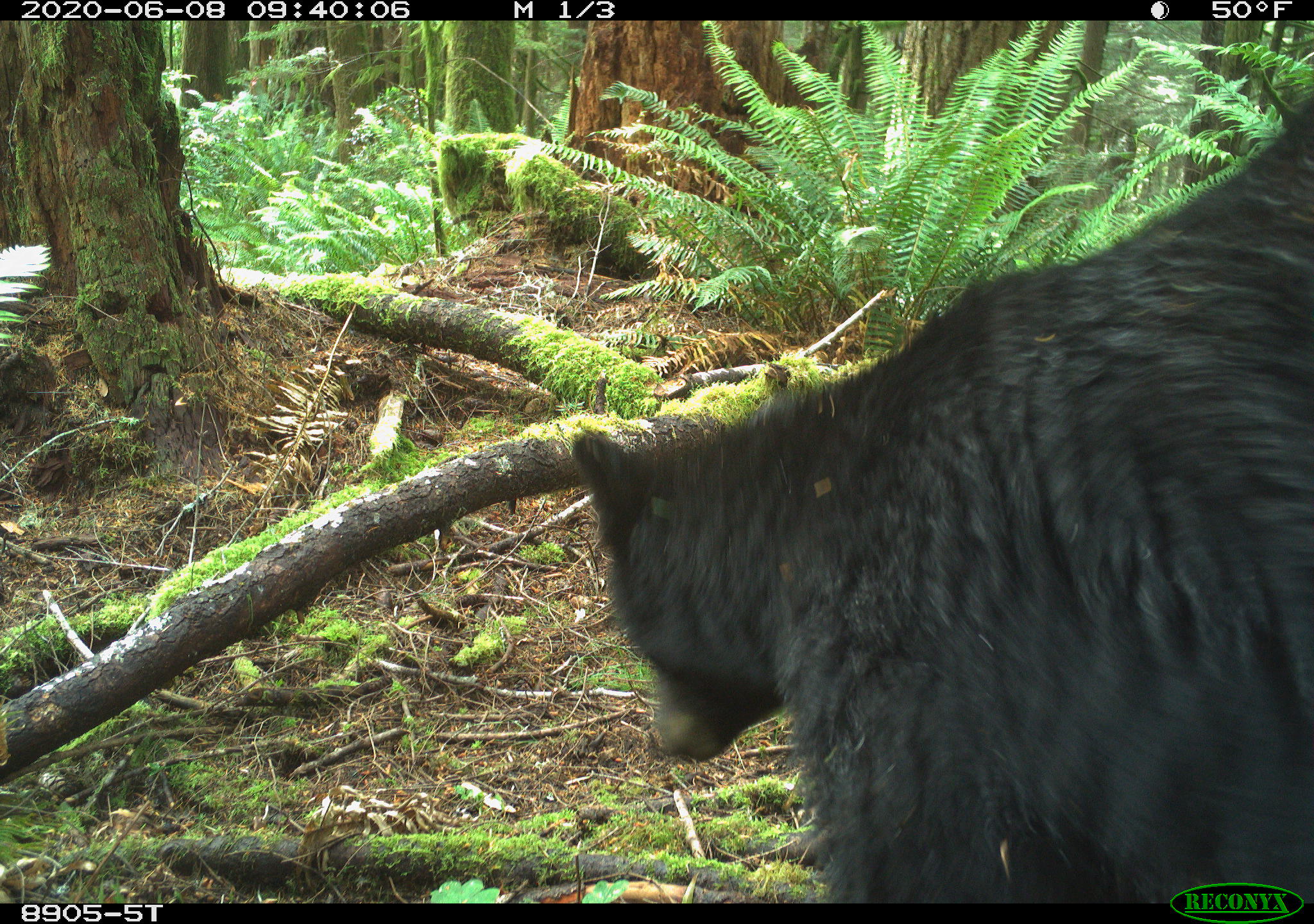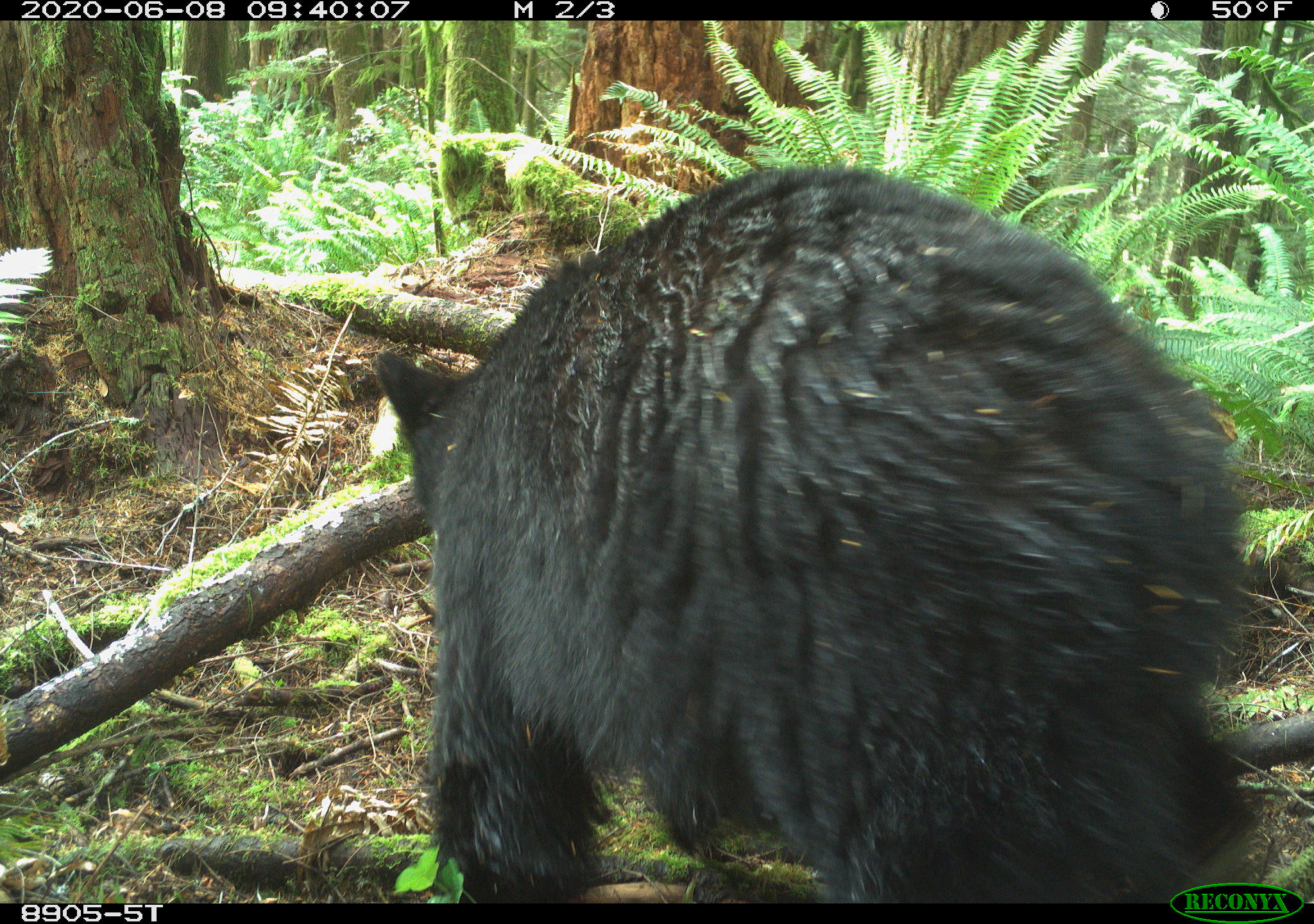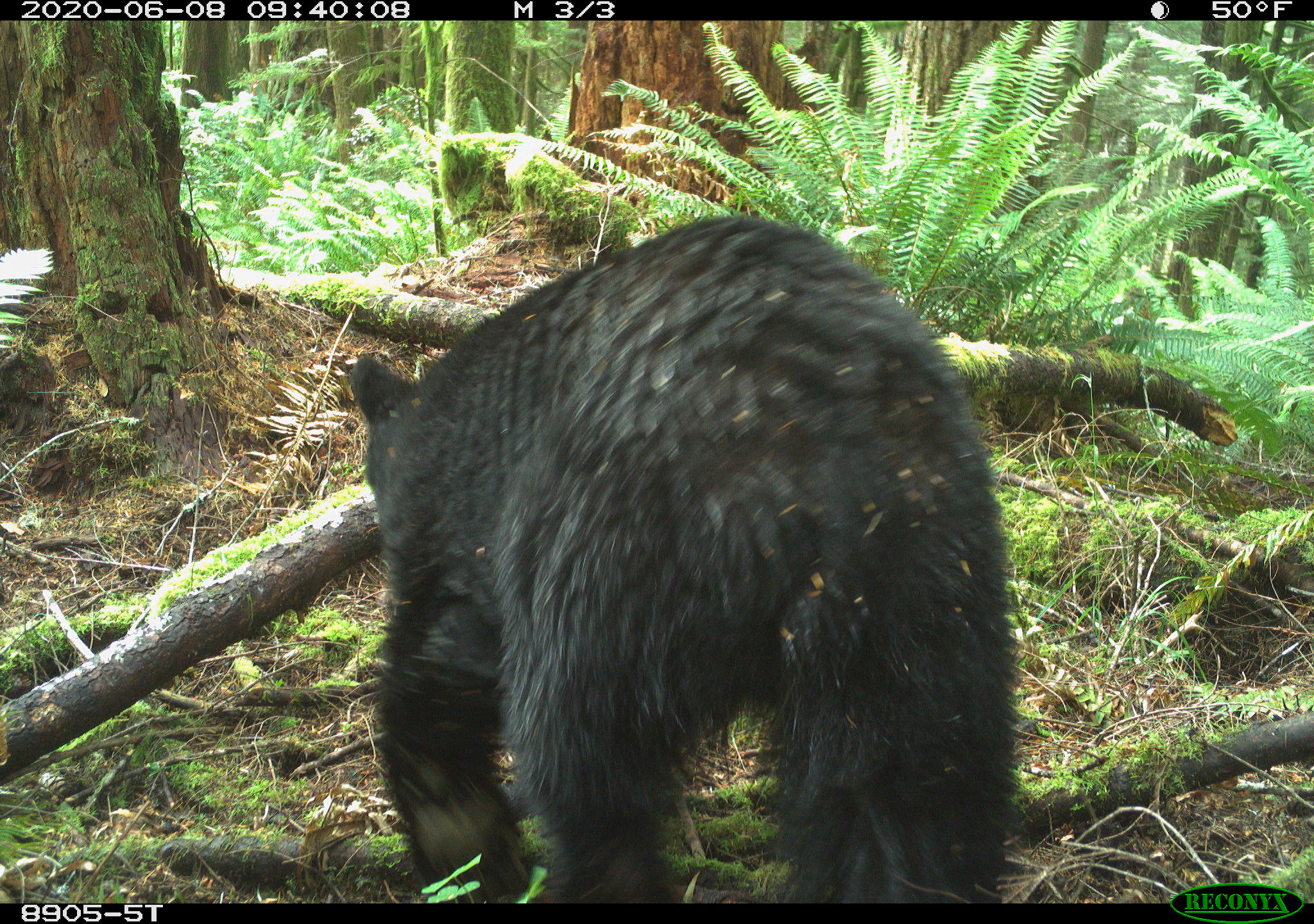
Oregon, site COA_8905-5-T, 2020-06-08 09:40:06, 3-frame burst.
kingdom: Animalia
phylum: Chordata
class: Mammalia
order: Carnivora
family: Ursidae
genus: Ursus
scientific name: Ursus americanus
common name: american black bear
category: black bear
Black bear (american black bear) (Ursus americanus).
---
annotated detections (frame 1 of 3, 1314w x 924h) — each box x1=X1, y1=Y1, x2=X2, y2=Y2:
black bear: x1=581, y1=210, x2=1307, y2=868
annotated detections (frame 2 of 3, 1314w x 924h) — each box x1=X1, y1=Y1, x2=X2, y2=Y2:
black bear: x1=367, y1=146, x2=1249, y2=874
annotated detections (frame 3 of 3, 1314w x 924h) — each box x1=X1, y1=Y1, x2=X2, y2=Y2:
black bear: x1=323, y1=200, x2=1013, y2=888